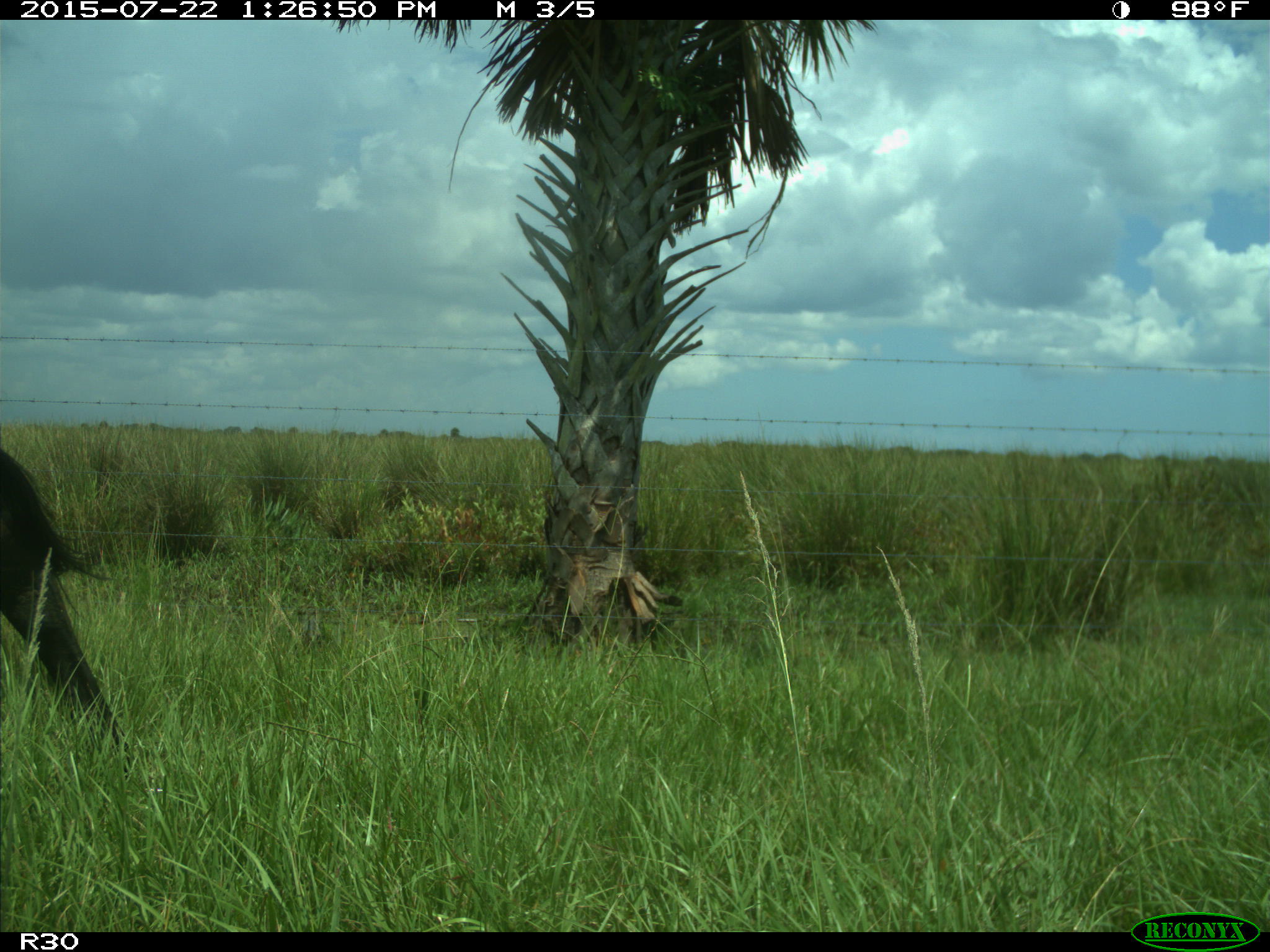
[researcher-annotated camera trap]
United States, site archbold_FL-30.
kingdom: Animalia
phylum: Chordata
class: Mammalia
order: Artiodactyla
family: Bovidae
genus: Bos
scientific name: Bos taurus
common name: domestic cow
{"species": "Bos taurus (domestic cow)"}